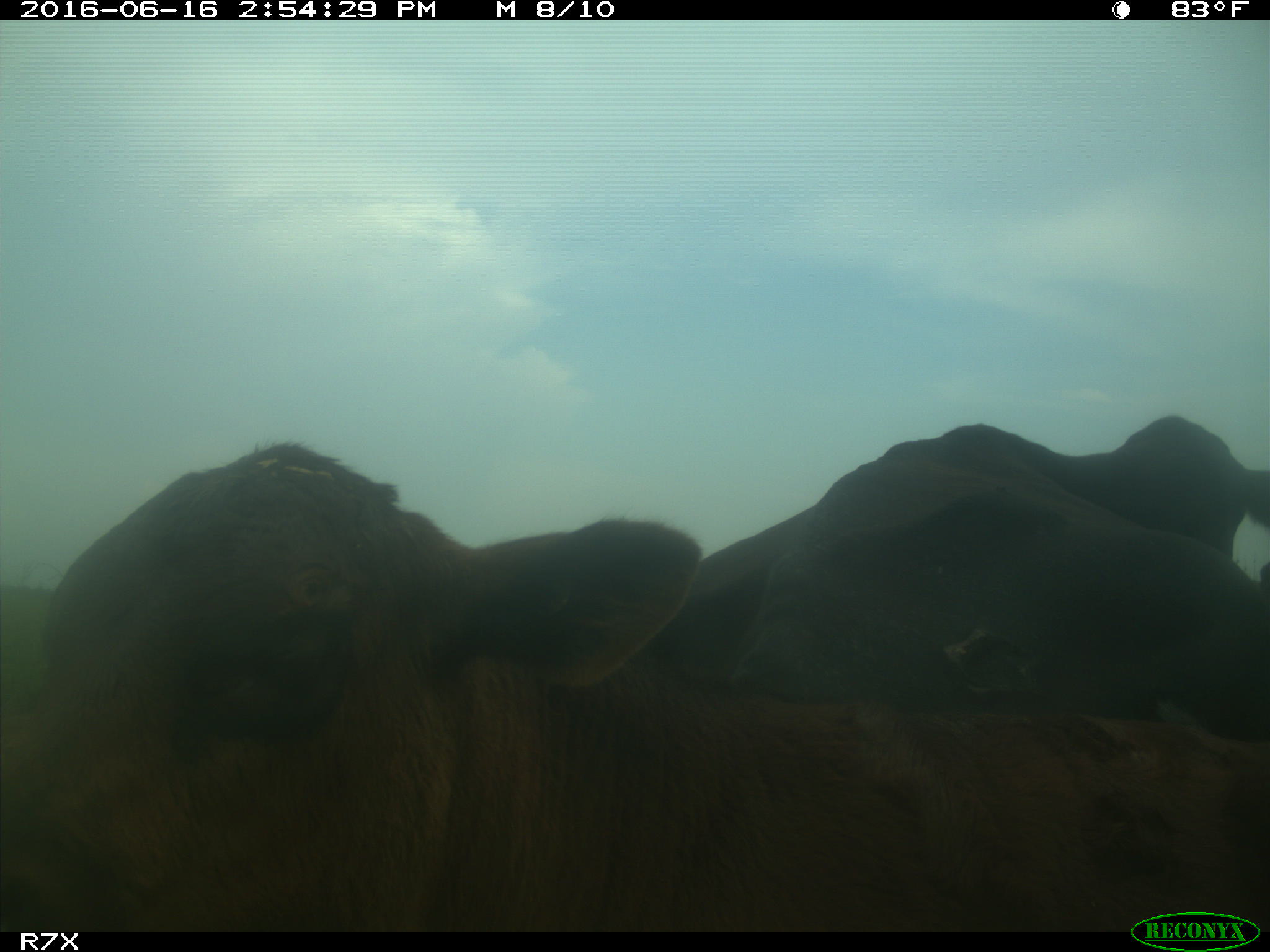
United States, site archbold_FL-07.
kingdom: Animalia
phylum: Chordata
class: Mammalia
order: Artiodactyla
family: Bovidae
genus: Bos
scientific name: Bos taurus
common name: domestic cow